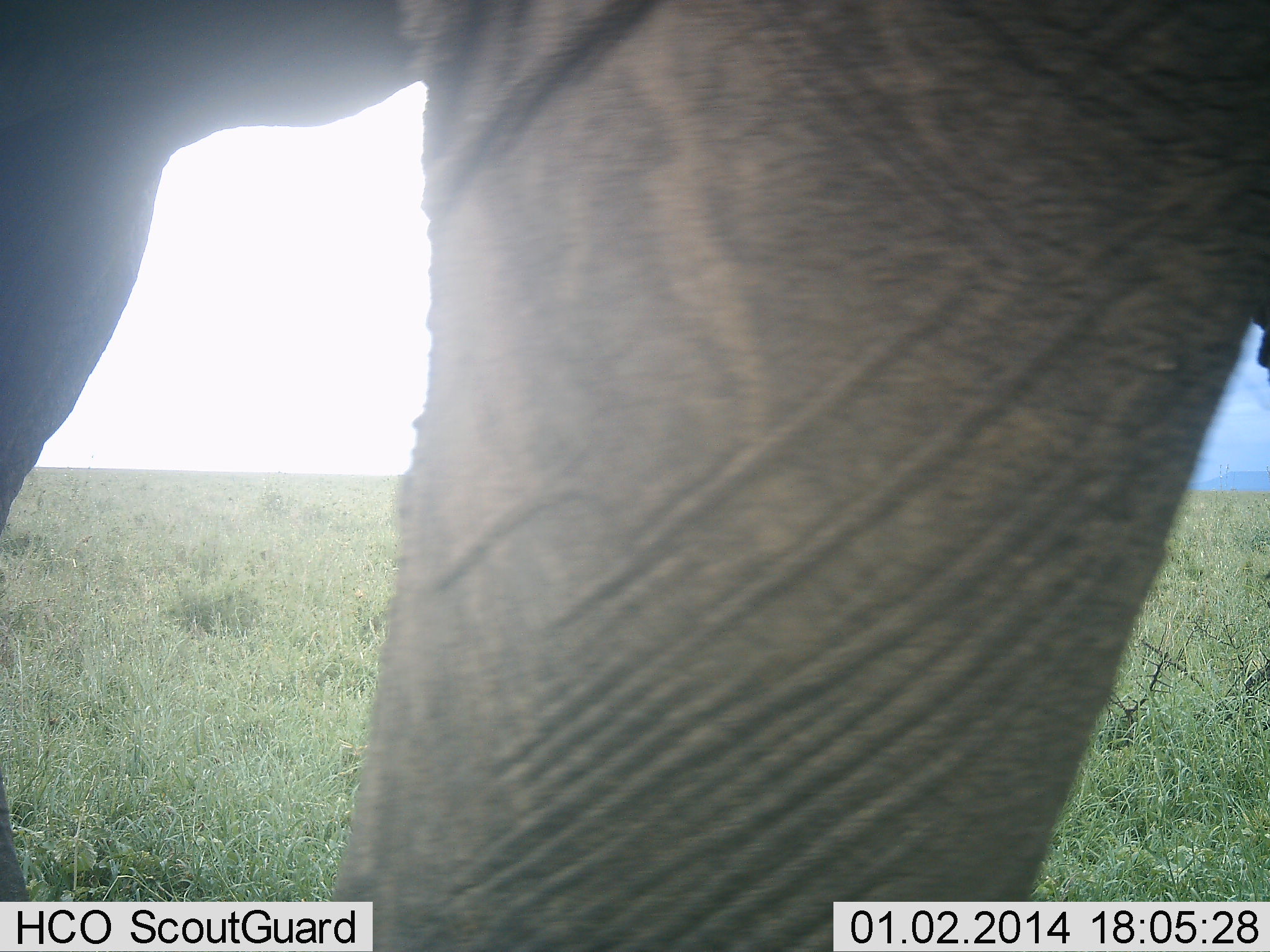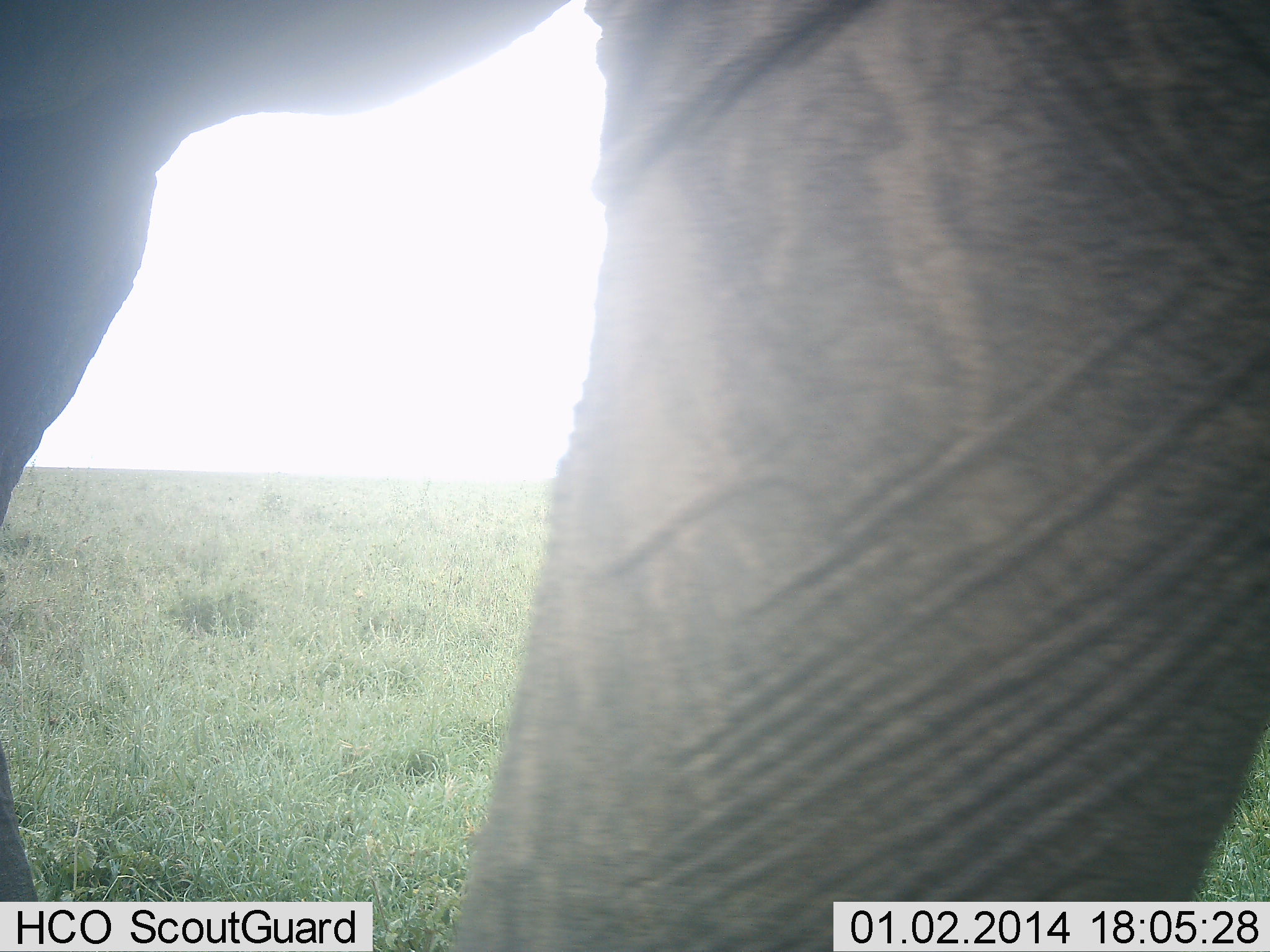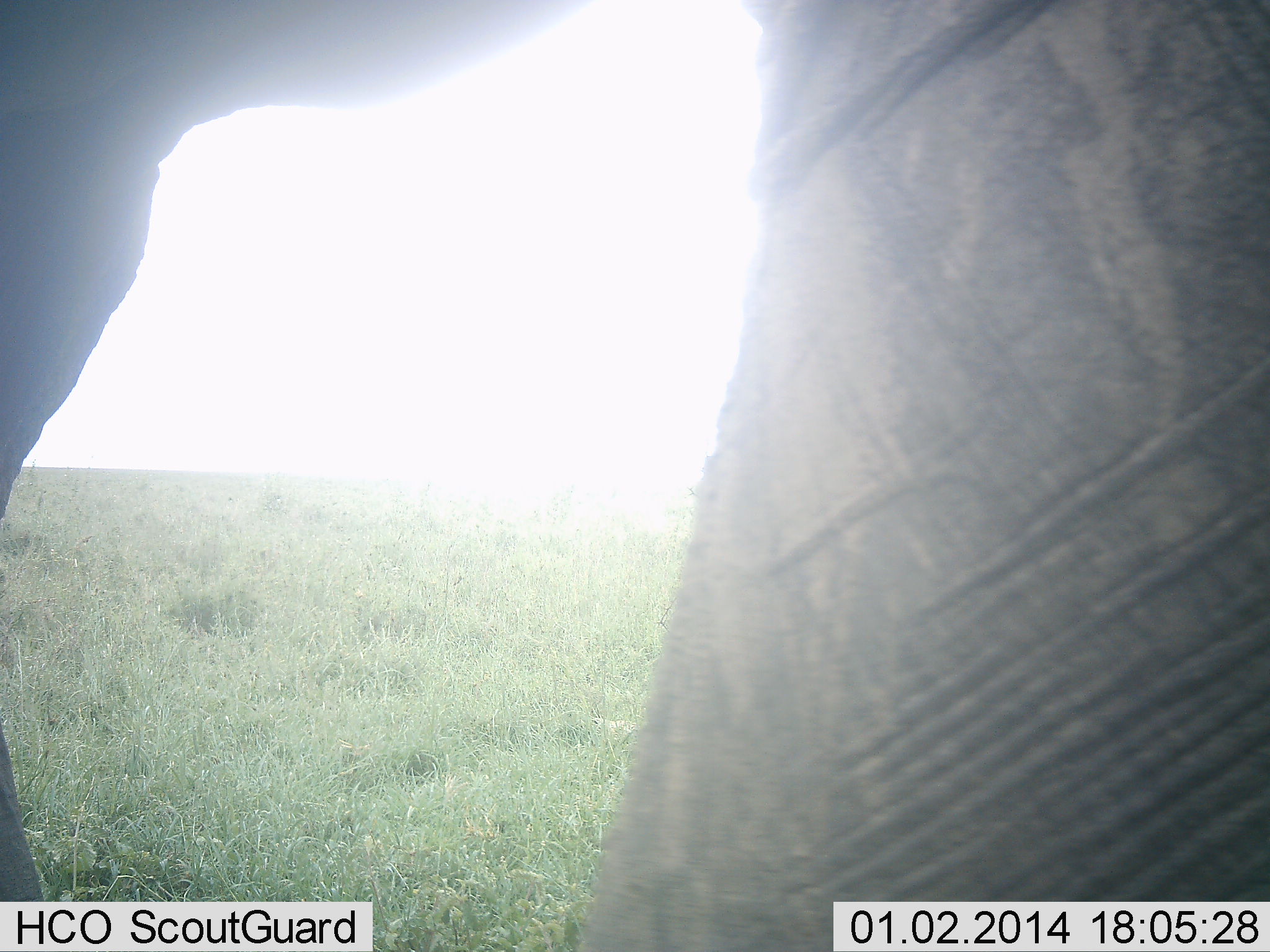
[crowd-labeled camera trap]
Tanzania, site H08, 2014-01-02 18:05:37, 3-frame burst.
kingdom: Animalia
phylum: Chordata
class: Mammalia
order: Proboscidea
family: Elephantidae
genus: Loxodonta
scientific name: Loxodonta africana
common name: african bush elephant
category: elephant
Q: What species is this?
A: Elephant (african bush elephant) (Loxodonta africana).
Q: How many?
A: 1.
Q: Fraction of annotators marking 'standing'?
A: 50%.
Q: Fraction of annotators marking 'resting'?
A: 0%.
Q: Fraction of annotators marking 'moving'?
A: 50%.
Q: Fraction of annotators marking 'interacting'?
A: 0%.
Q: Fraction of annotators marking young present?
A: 0%.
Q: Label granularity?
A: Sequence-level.